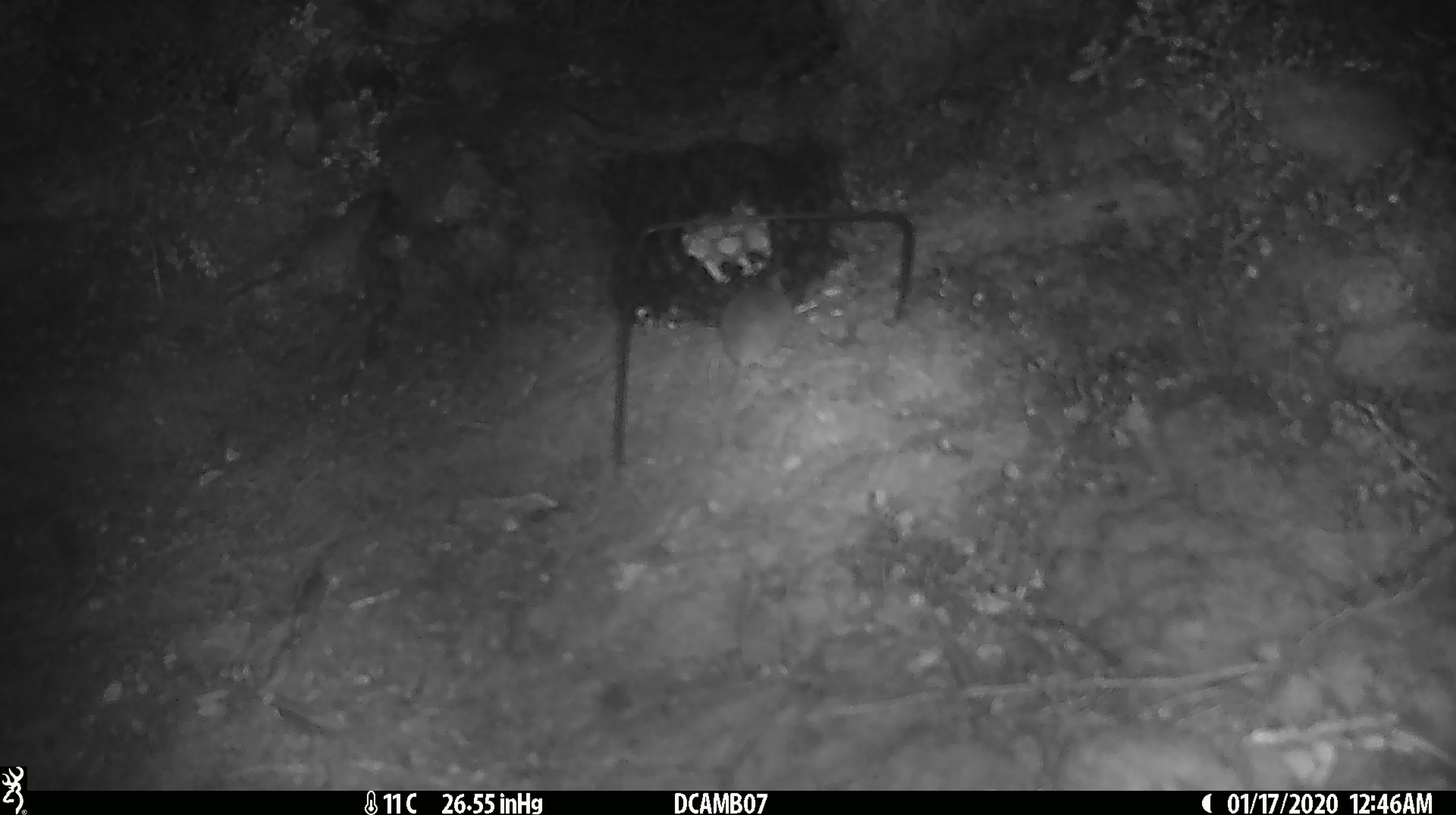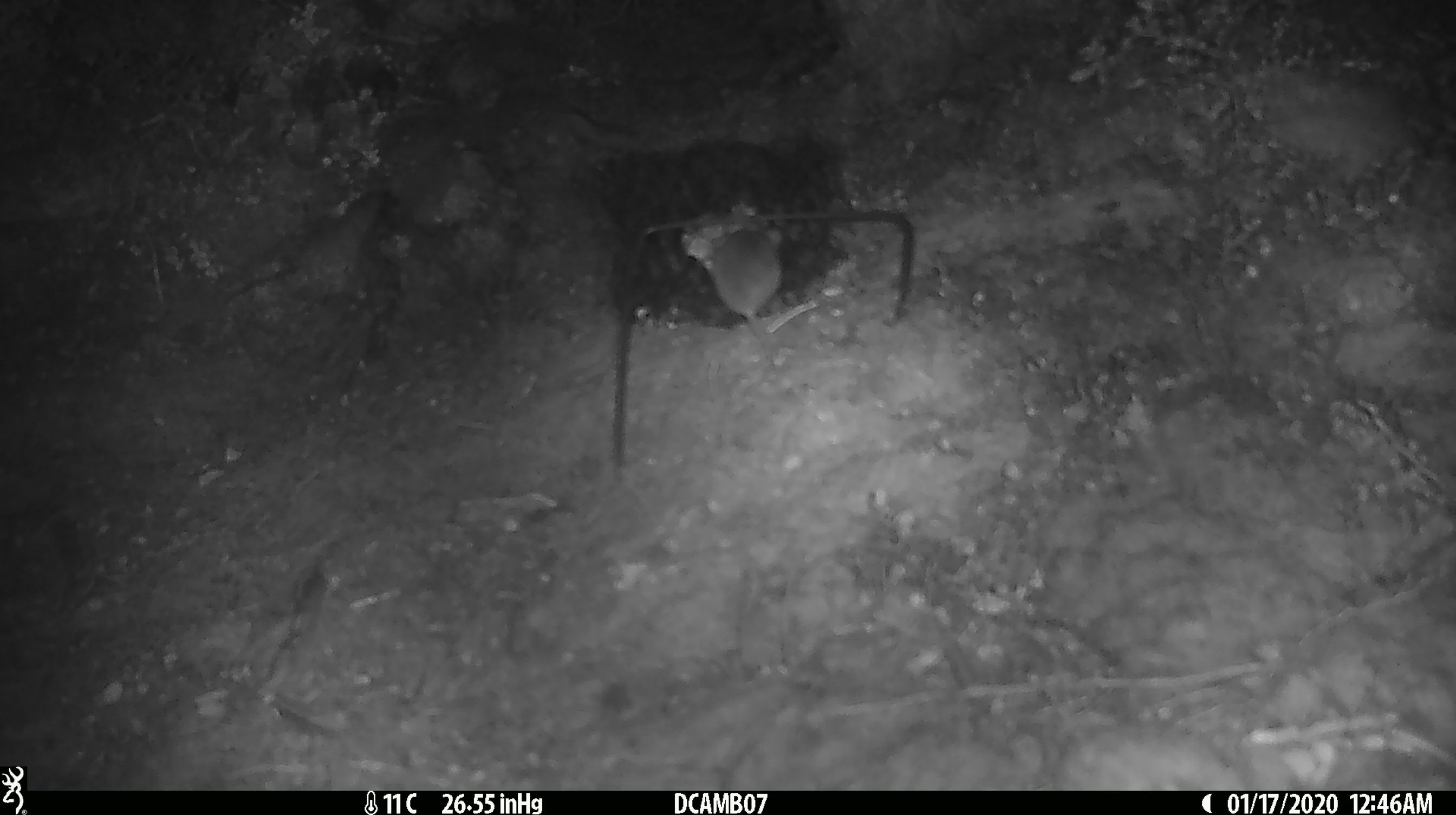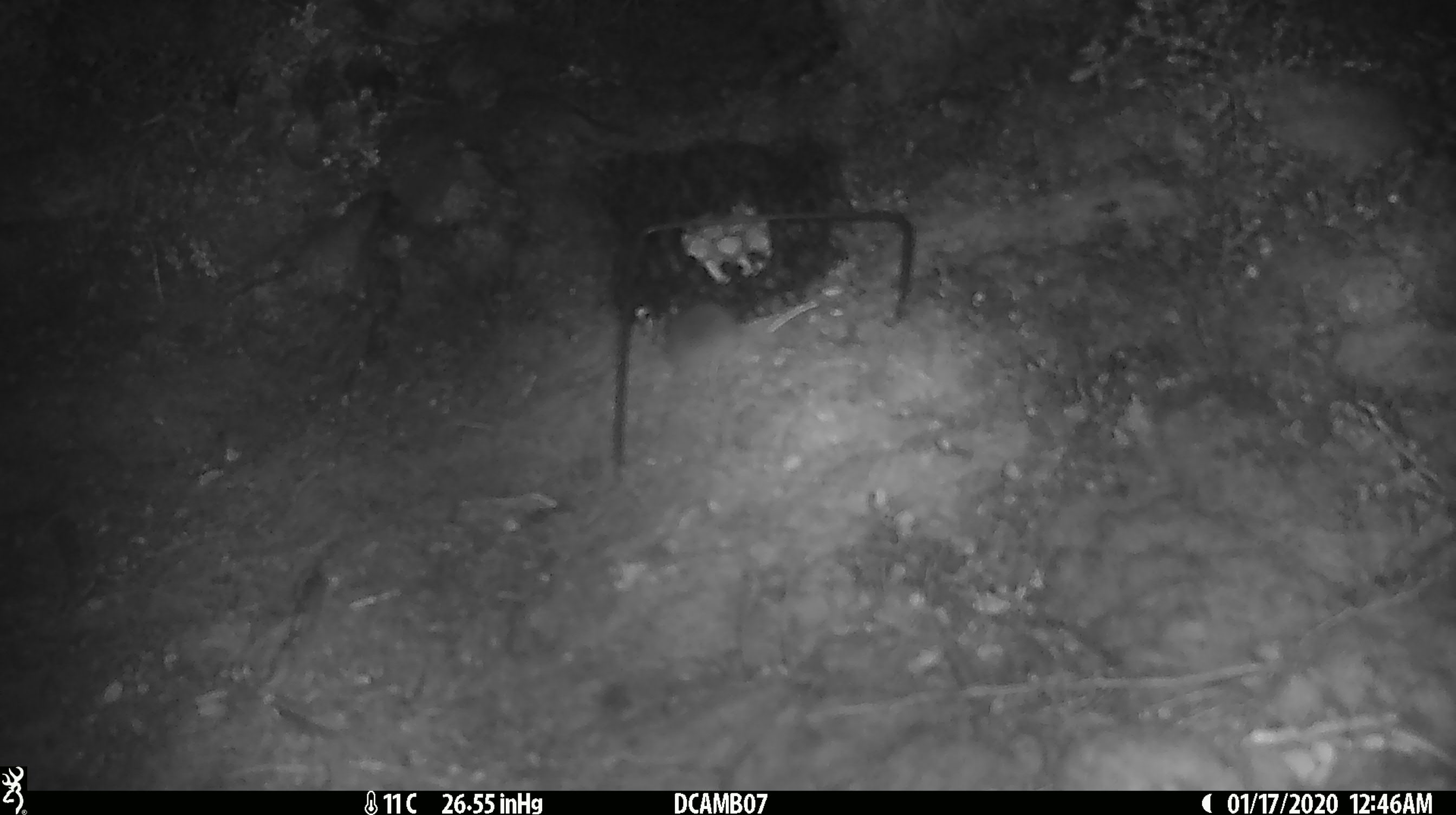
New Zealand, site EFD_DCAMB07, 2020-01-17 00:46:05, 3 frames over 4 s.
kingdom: Animalia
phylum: Chordata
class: Mammalia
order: Rodentia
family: Muridae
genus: Mus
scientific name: Mus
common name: mouse